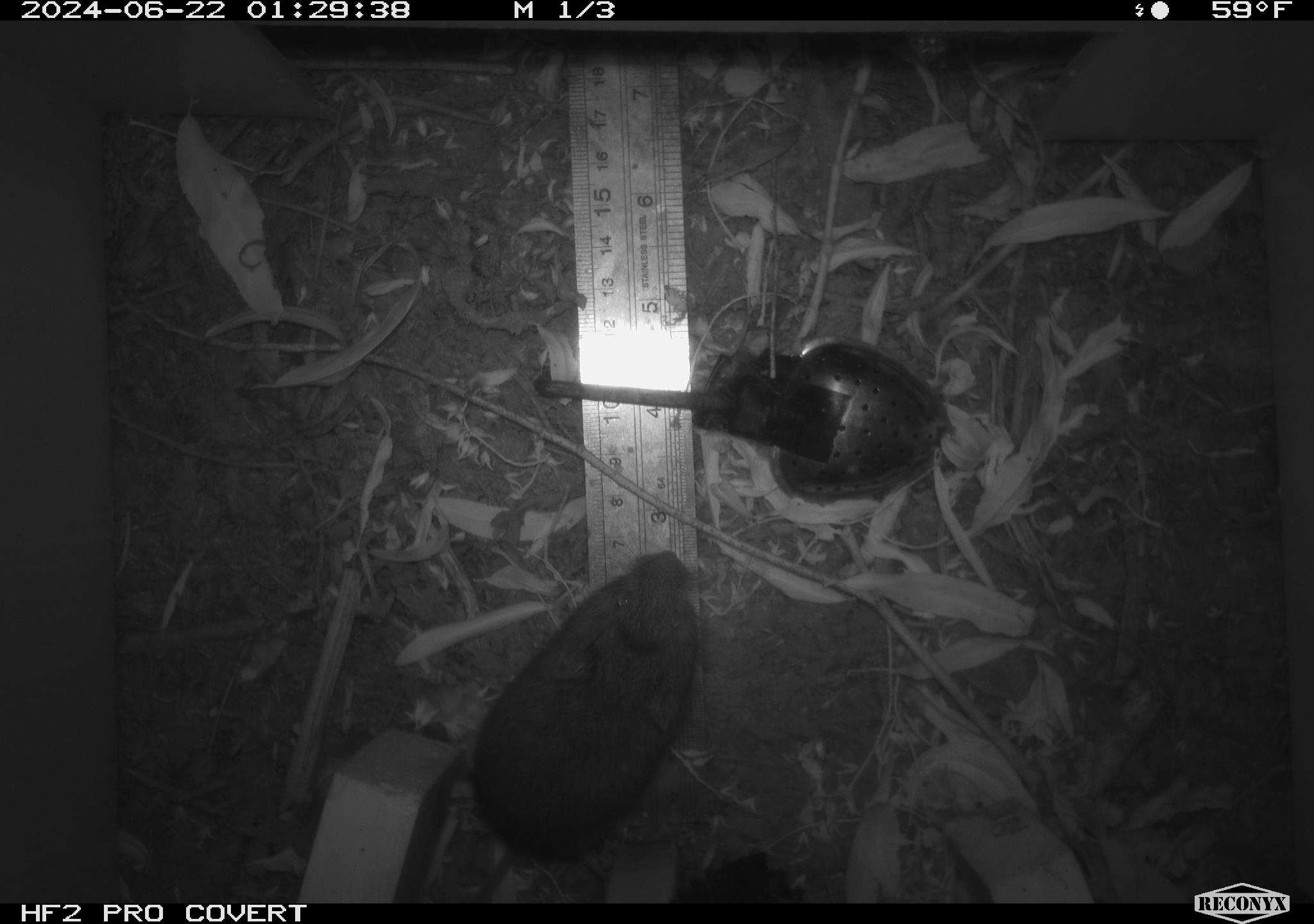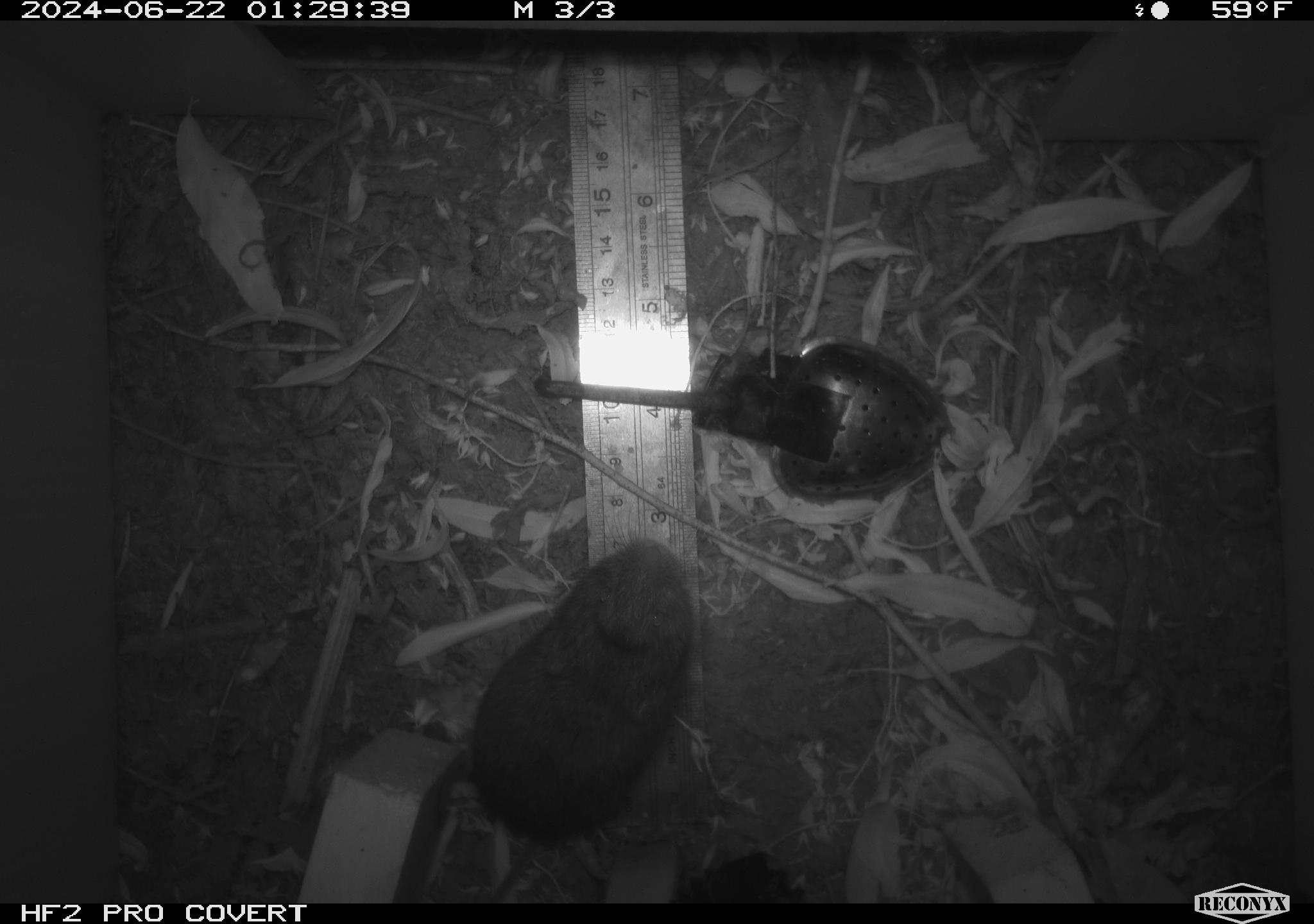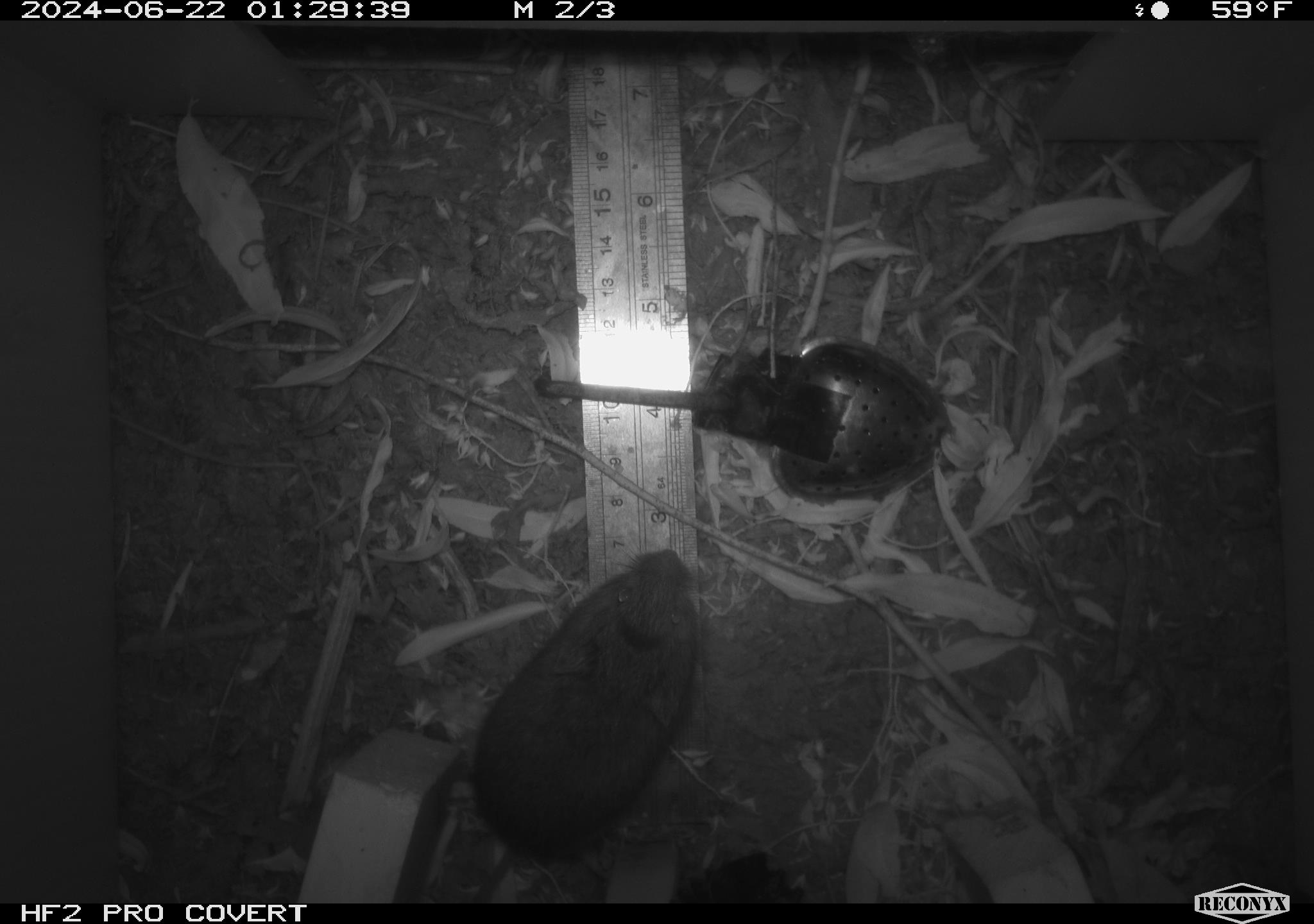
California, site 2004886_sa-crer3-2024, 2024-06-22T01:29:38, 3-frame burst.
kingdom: Animalia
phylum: Chordata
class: Mammalia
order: Rodentia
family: Cricetidae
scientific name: Arvicolinae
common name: voles, lemmings, and muskrats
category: arvicolinae subfamily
Arvicolinae subfamily (voles, lemmings, and muskrats) (Arvicolinae).